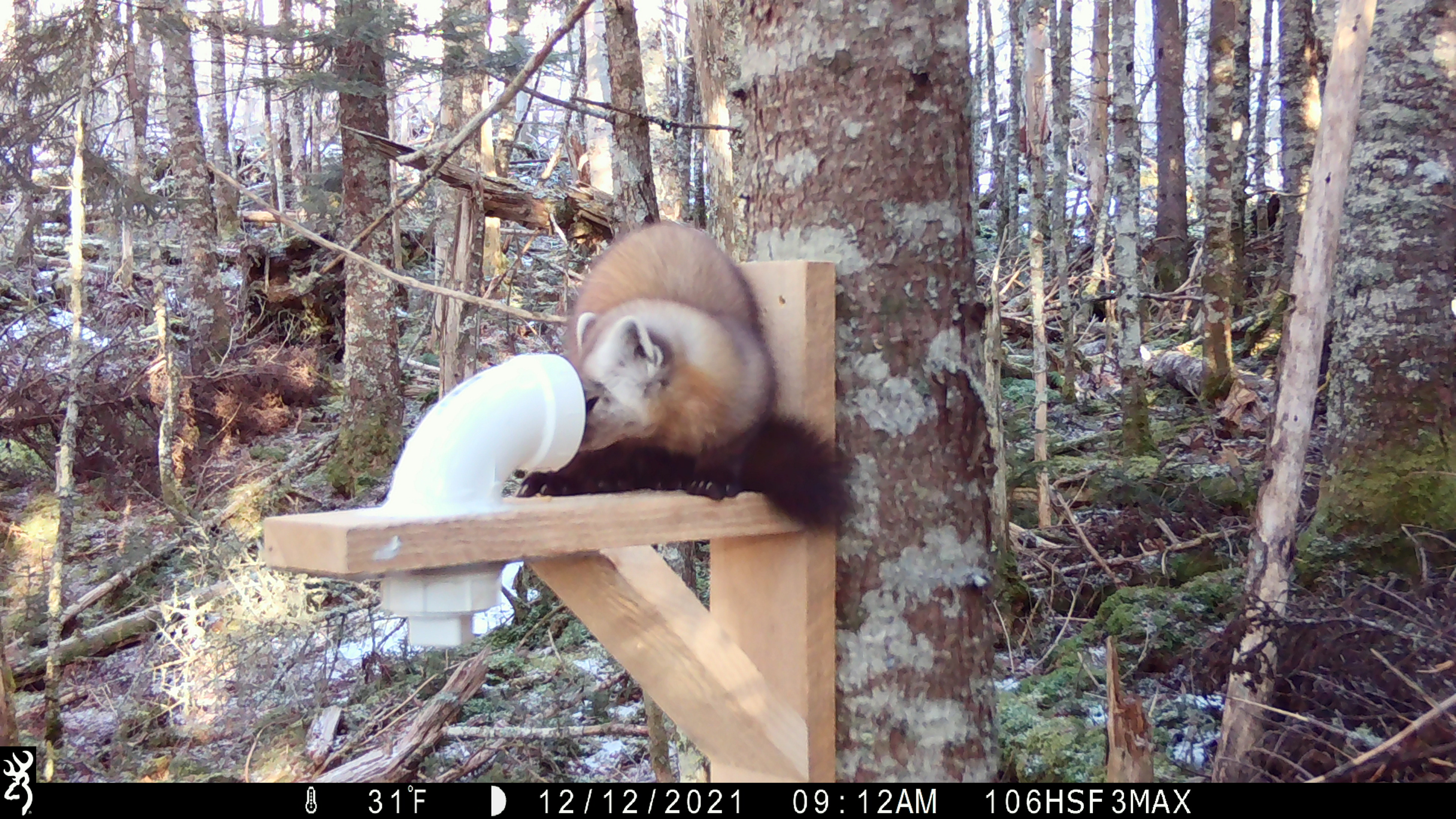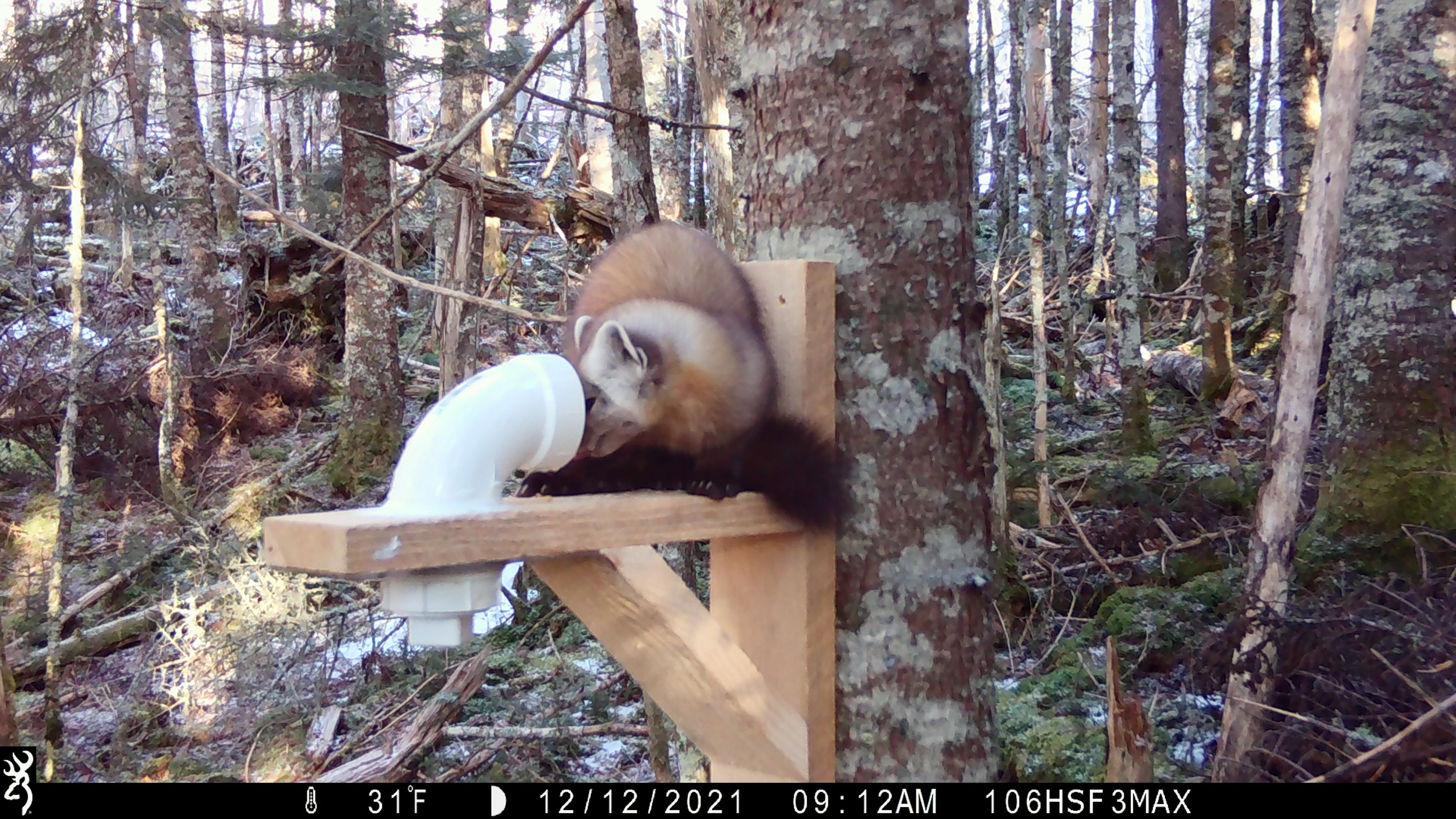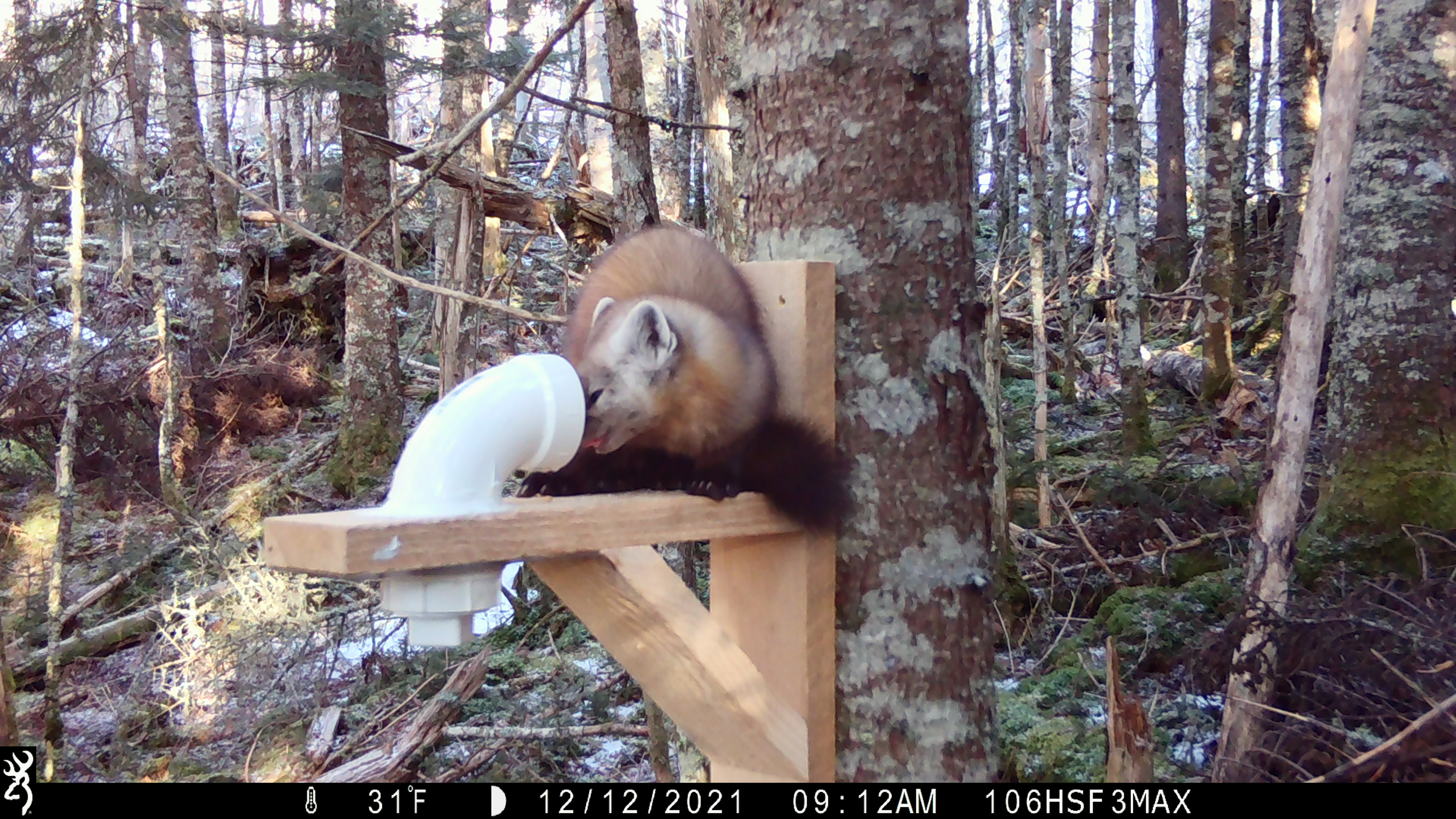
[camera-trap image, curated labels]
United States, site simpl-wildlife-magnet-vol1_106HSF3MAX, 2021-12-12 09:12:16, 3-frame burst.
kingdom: Animalia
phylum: Chordata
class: Mammalia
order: Carnivora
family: Mustelidae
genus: Martes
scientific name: Martes americana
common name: american marten